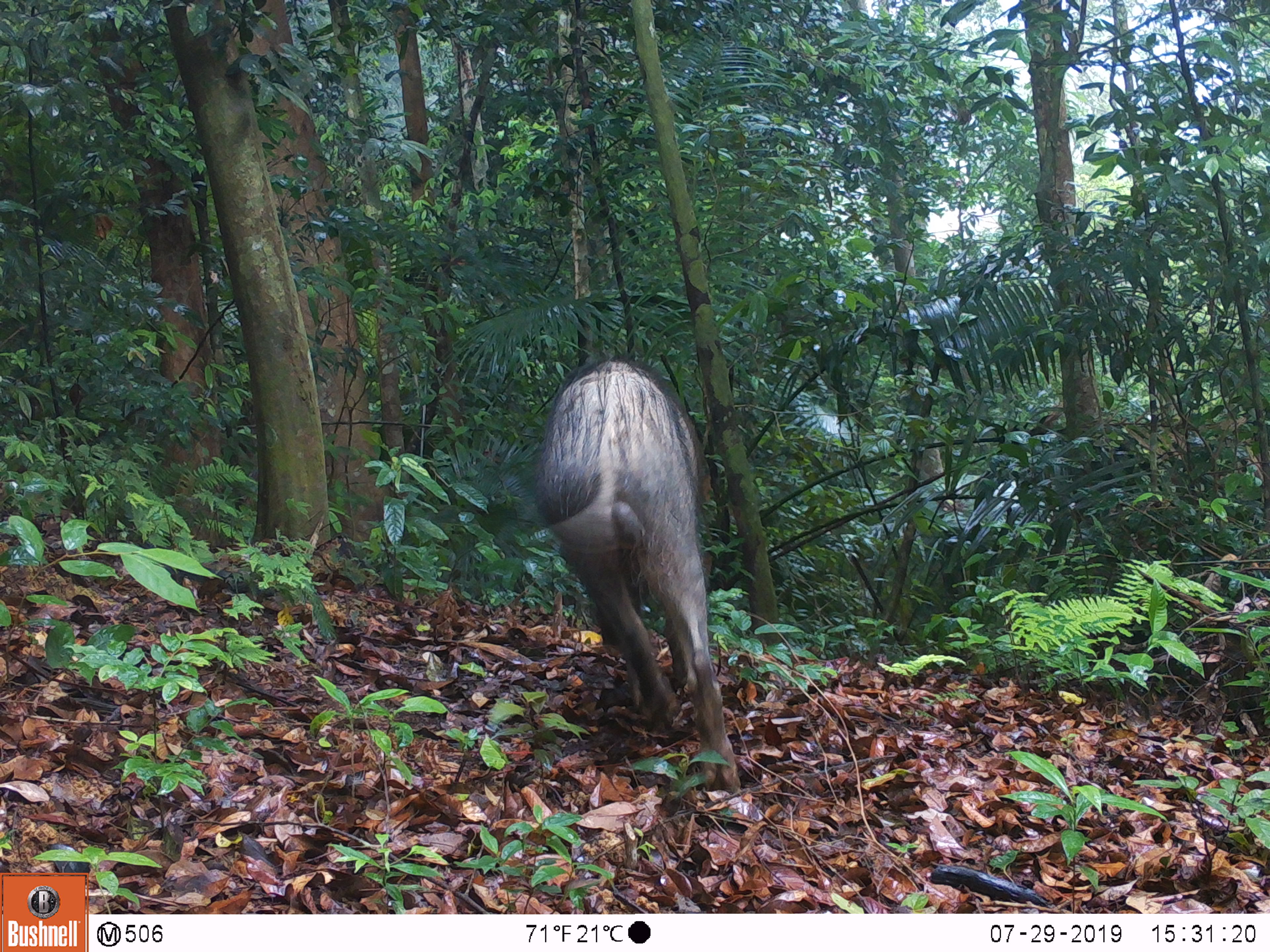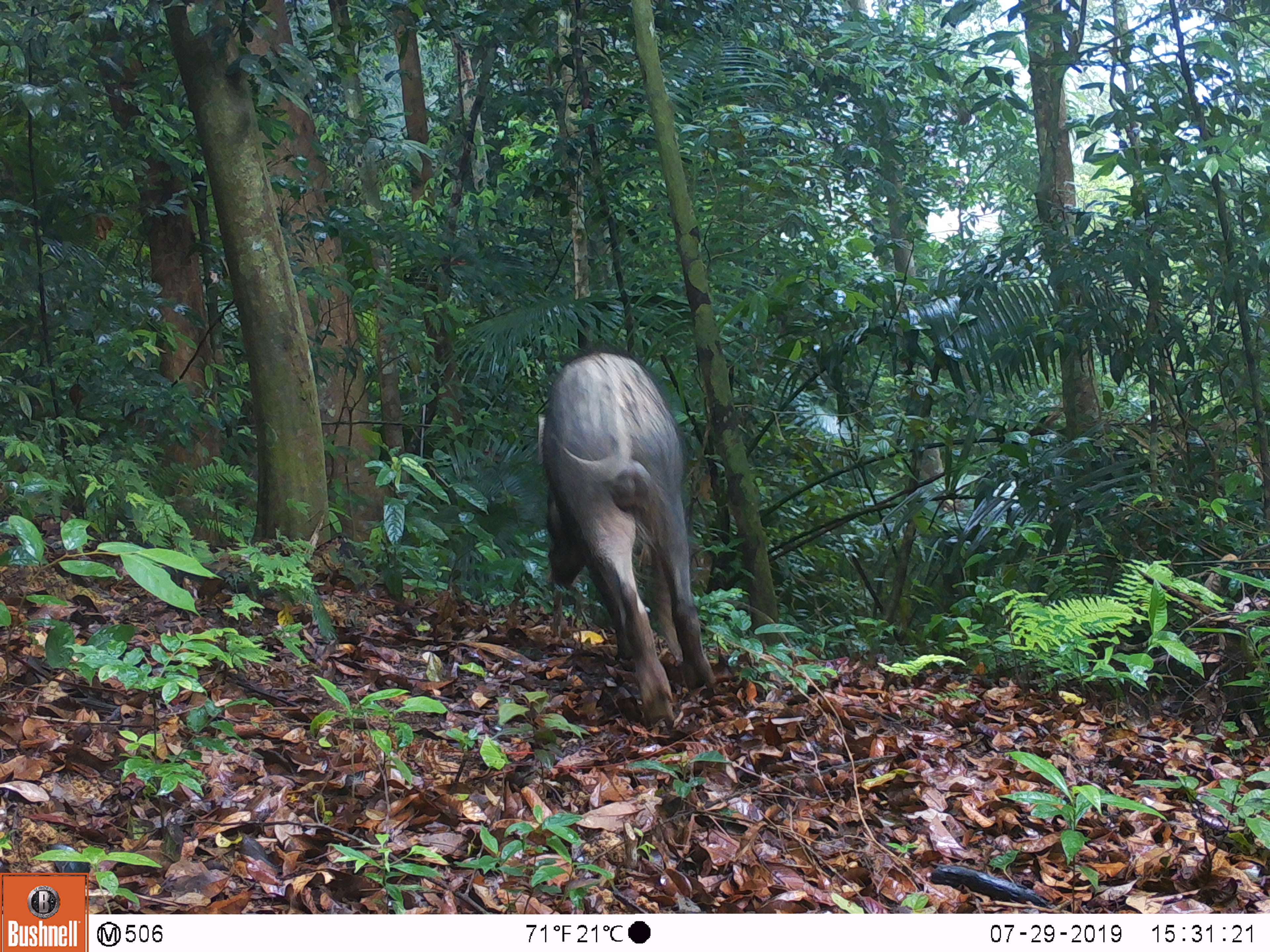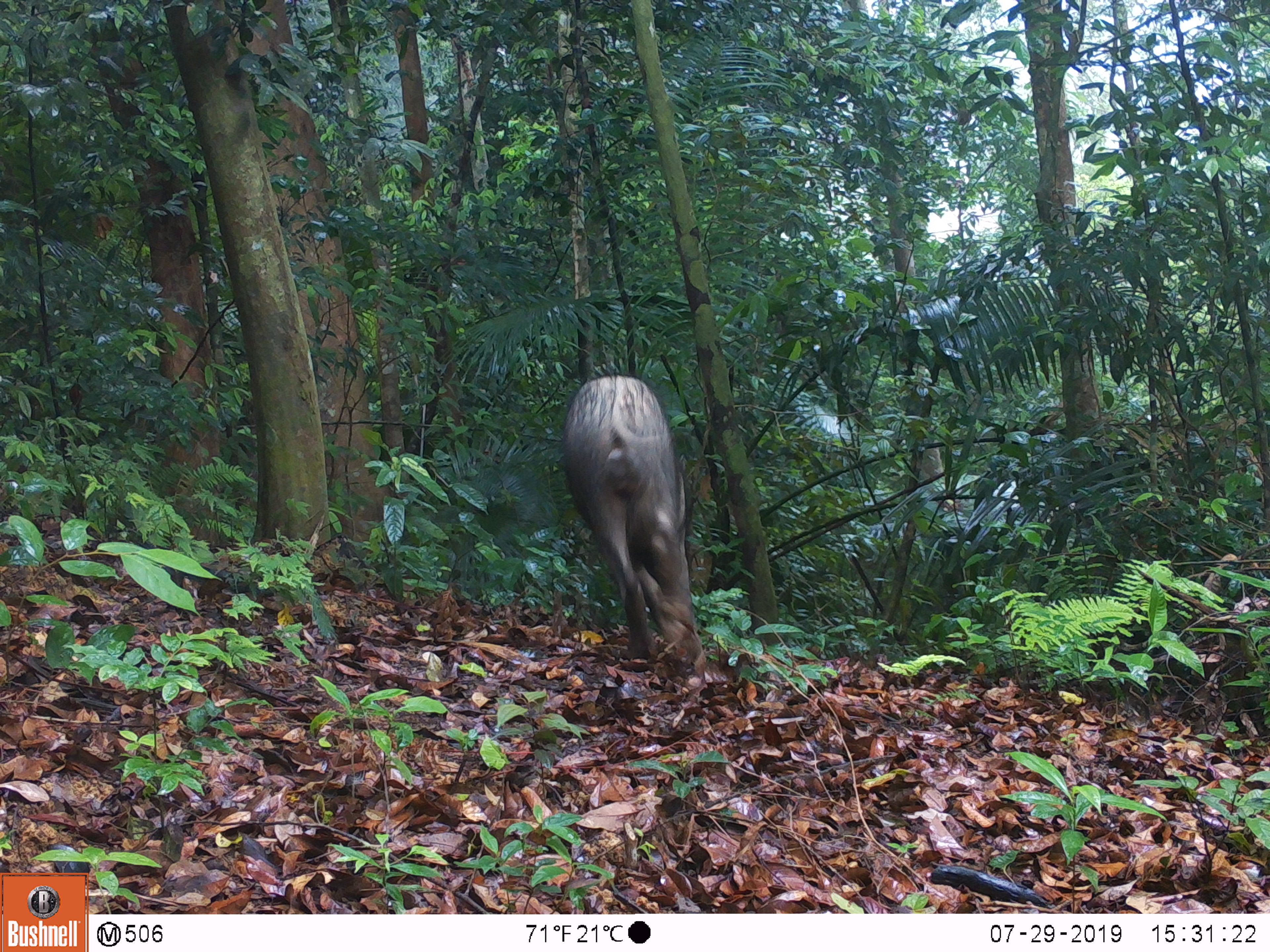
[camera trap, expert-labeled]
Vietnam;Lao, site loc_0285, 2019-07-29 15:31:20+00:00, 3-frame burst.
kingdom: Animalia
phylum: Chordata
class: Mammalia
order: Artiodactyla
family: Suidae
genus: Sus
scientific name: Sus scrofa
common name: eurasian wild pig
Eurasian wild pig (Sus scrofa). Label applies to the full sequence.